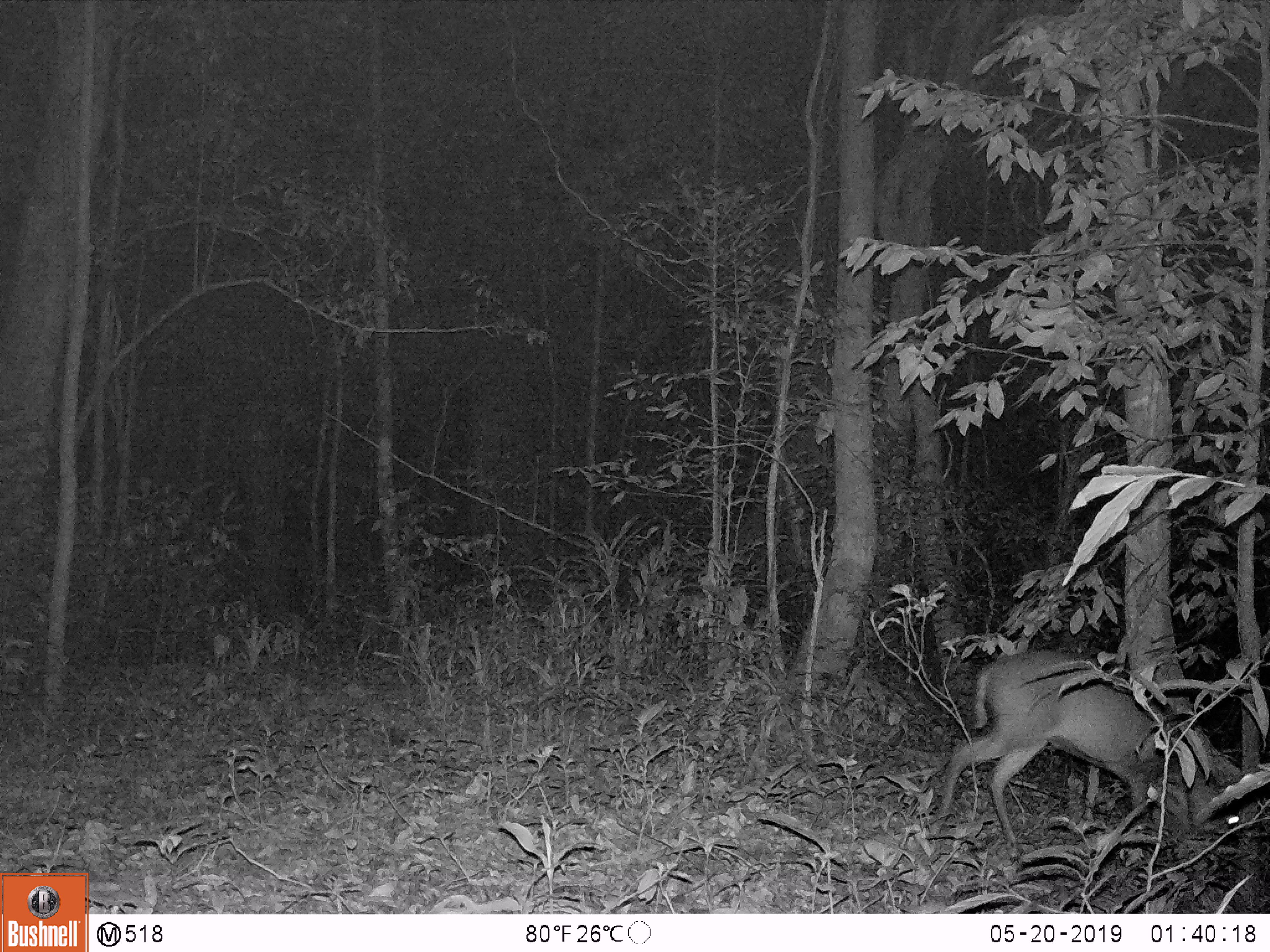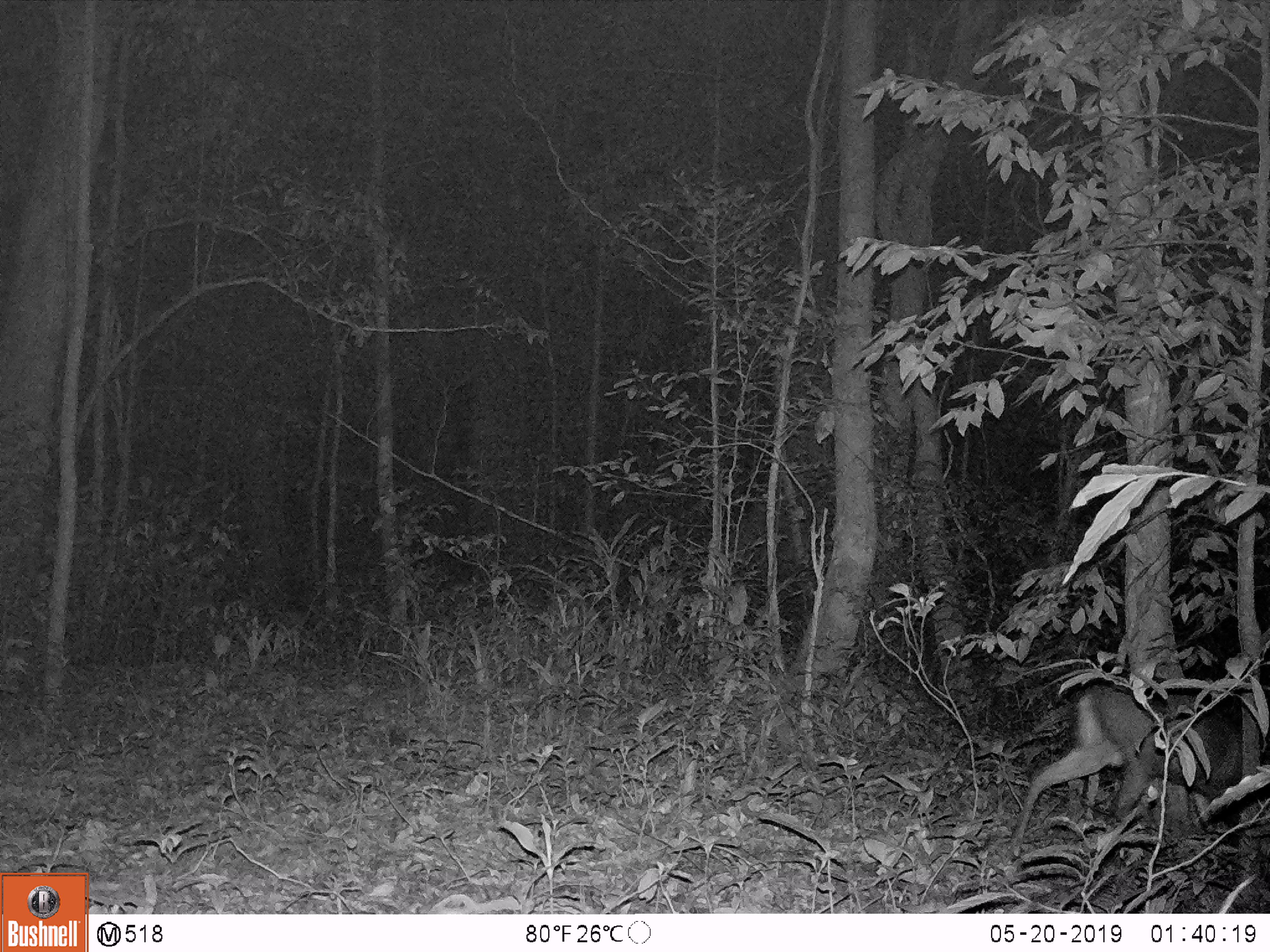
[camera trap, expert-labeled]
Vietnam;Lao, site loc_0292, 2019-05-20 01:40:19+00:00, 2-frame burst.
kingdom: Animalia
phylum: Chordata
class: Mammalia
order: Artiodactyla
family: Cervidae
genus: Muntiacus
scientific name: Muntiacus rooseveltorum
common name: roosevelt's muntjac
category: roosevelts muntjac group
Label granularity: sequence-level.